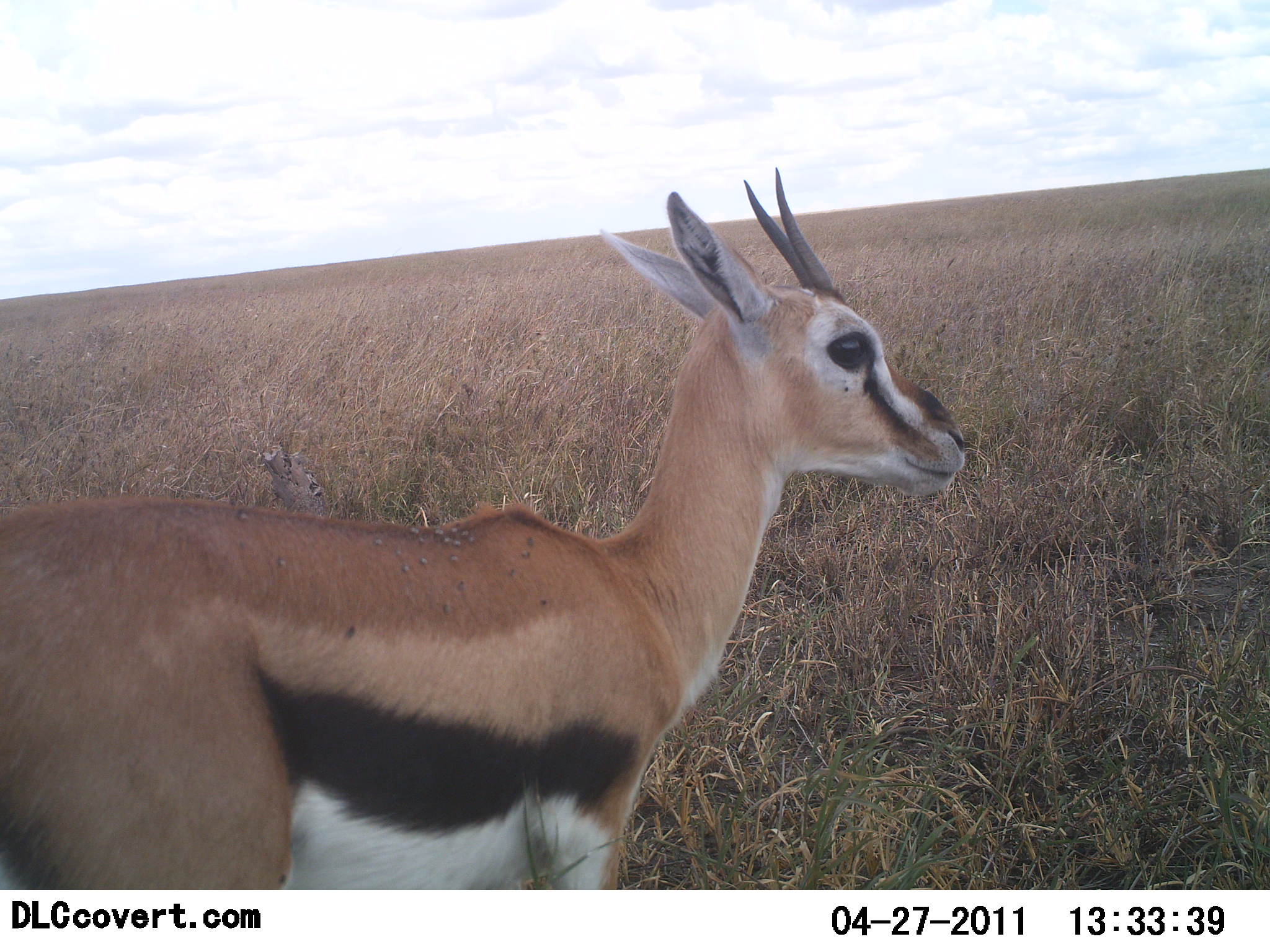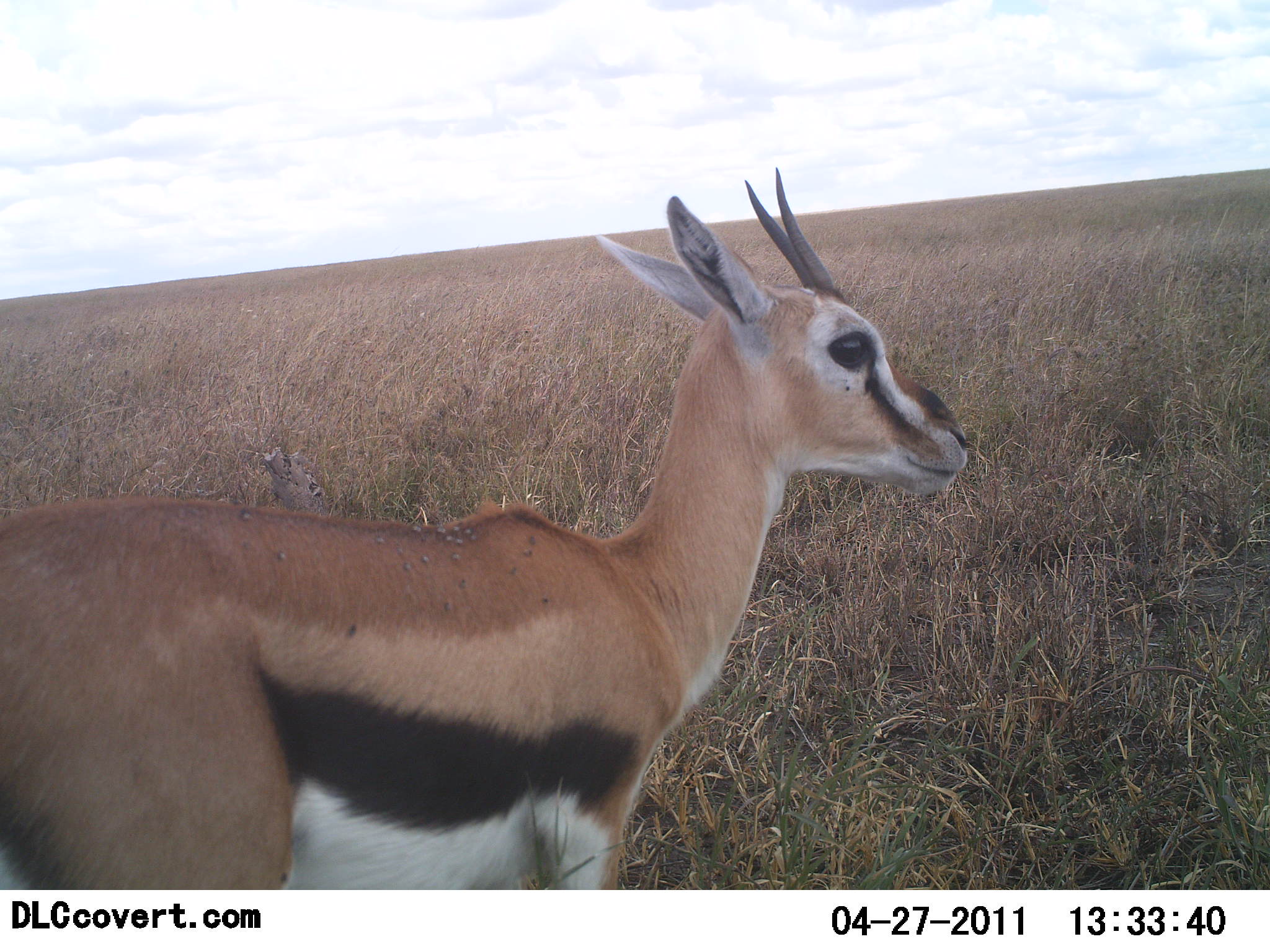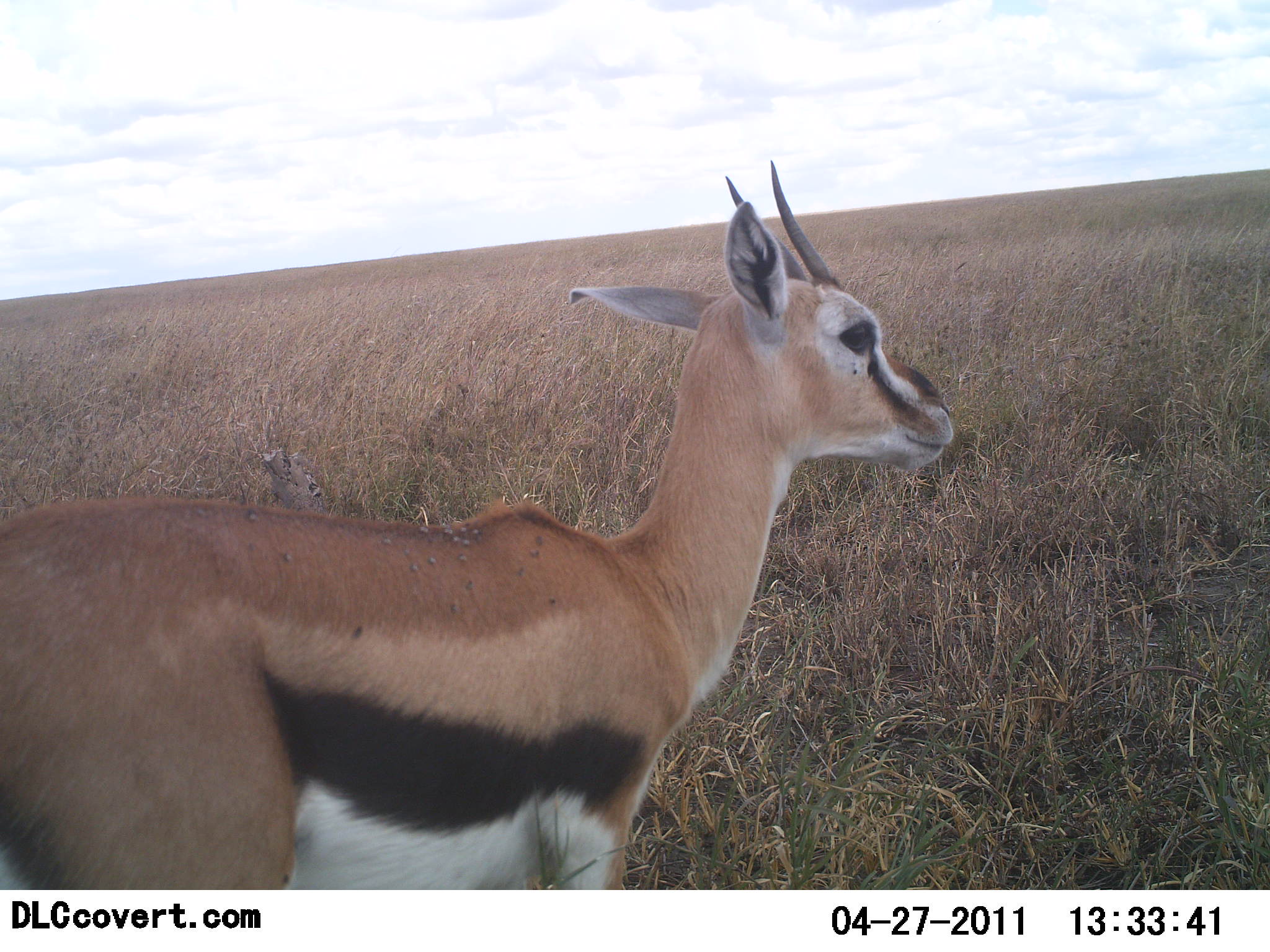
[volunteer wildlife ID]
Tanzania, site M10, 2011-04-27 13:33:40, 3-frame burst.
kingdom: Animalia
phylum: Chordata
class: Mammalia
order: Artiodactyla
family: Bovidae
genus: Eudorcas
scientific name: Eudorcas thomsonii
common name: thomson's gazelle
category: gazellethomsons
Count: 1.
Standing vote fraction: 91%.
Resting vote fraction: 9%.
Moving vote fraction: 0%.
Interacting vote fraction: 0%.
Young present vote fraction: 0%.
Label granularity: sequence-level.